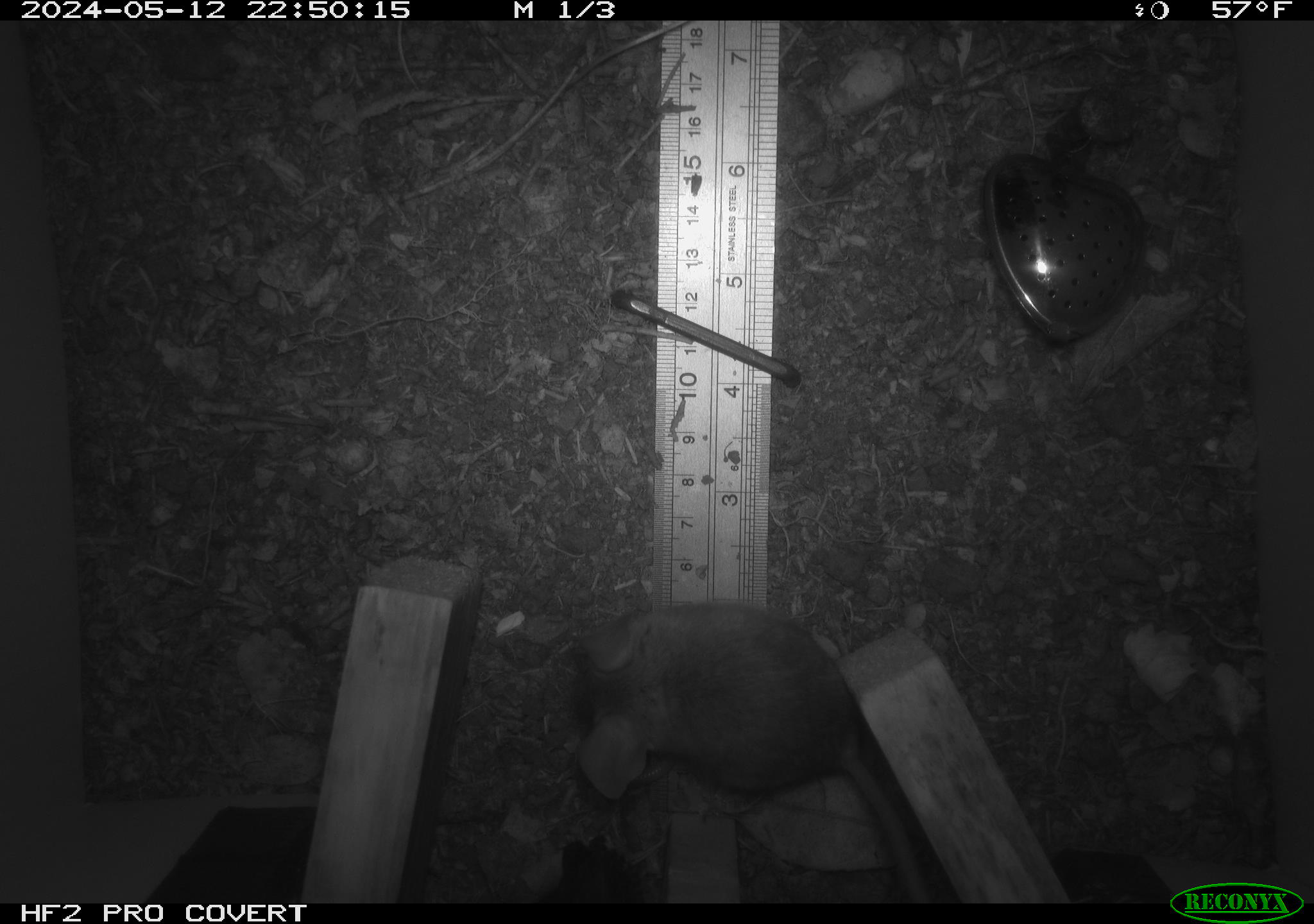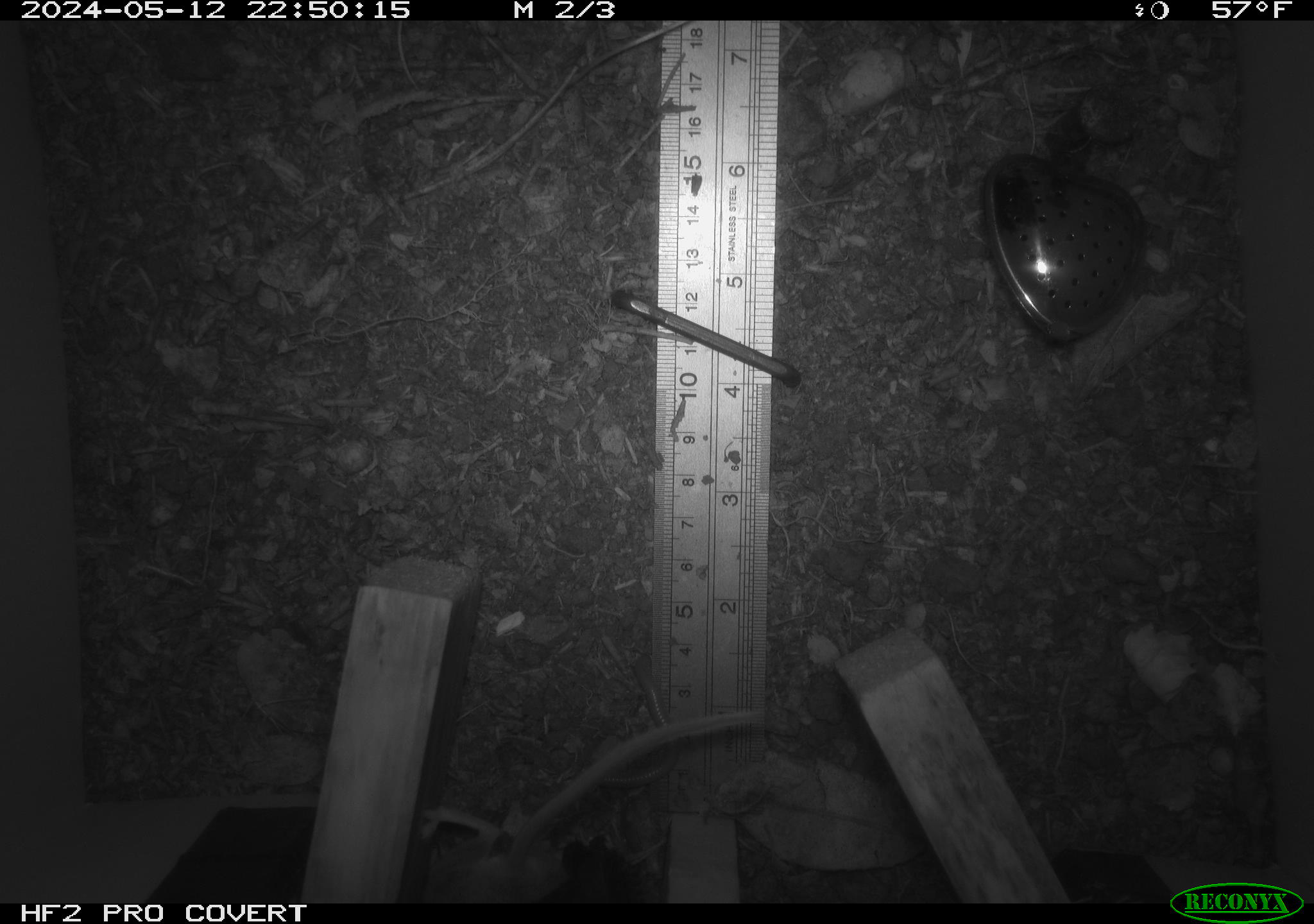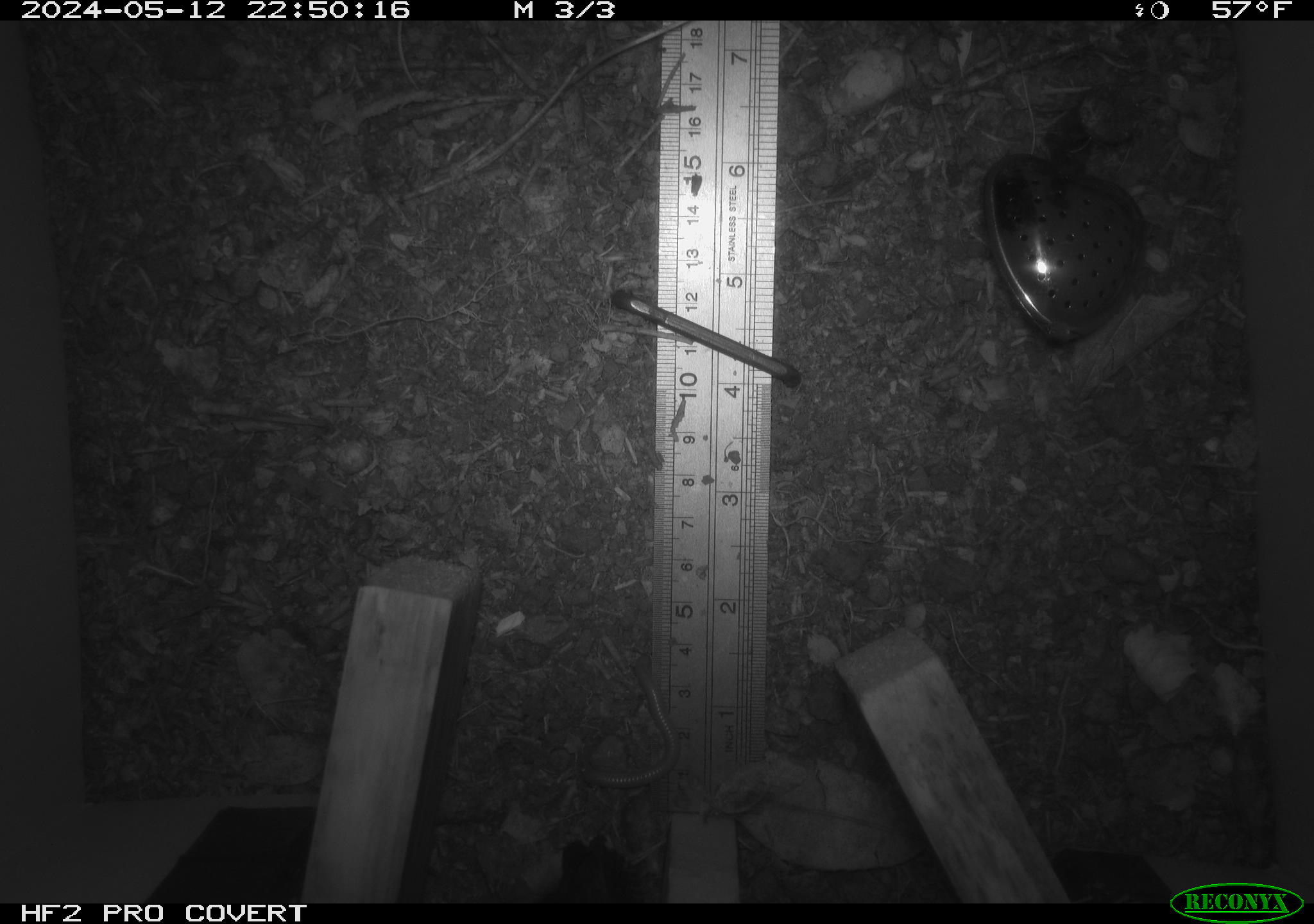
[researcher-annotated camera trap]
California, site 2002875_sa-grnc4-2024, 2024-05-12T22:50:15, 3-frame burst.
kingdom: Animalia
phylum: Chordata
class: Mammalia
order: Rodentia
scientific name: Rodentia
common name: rodent